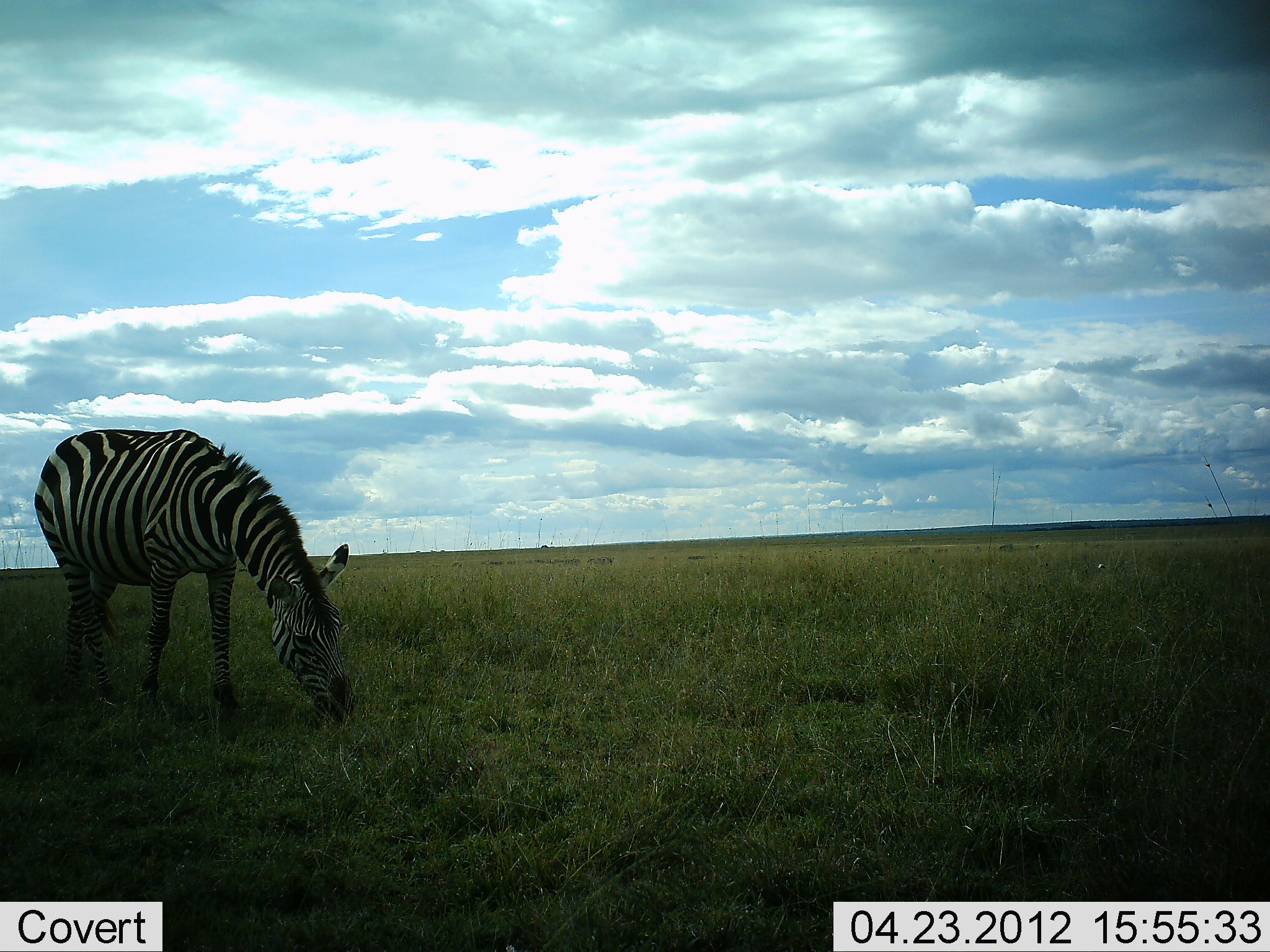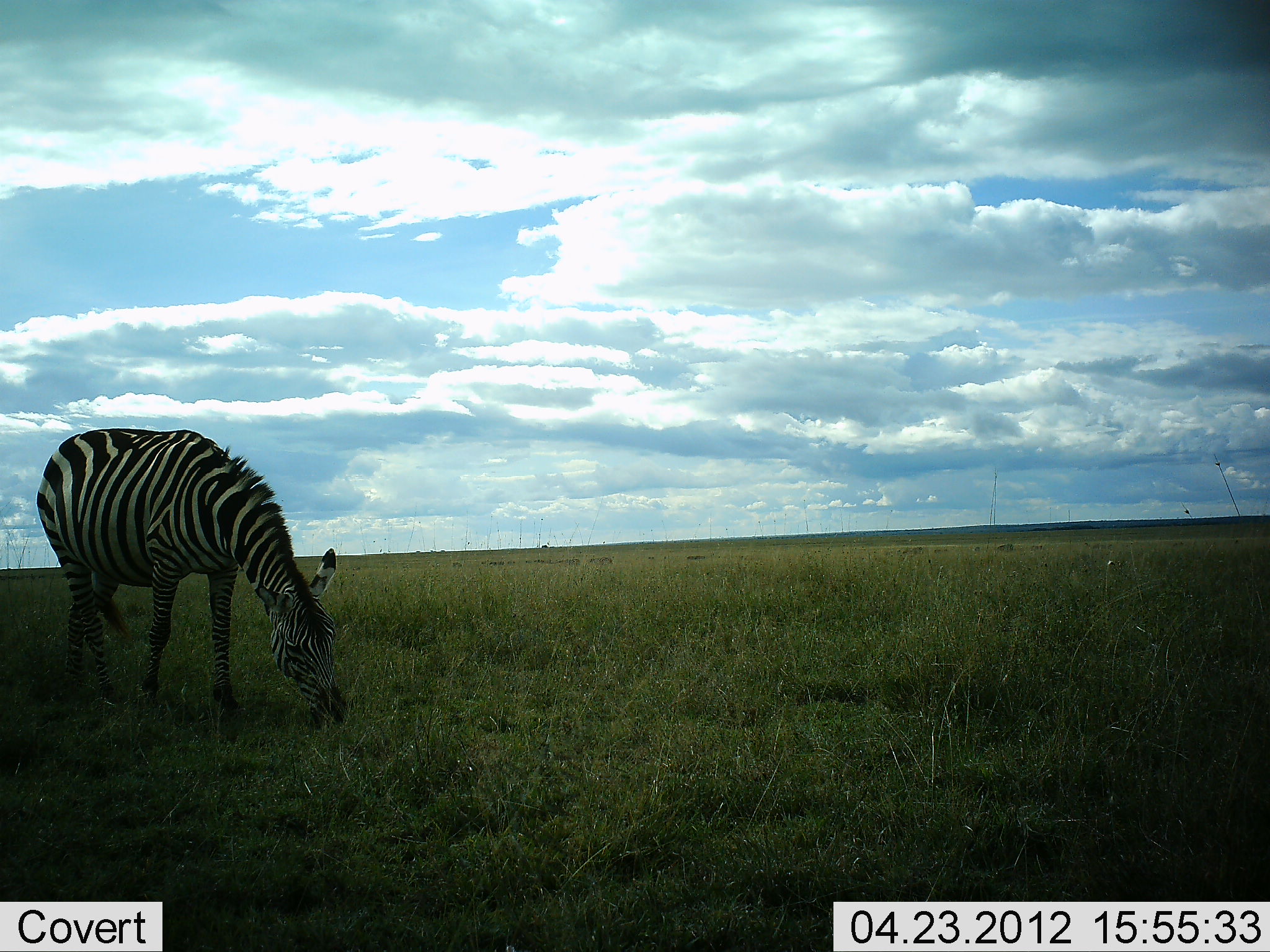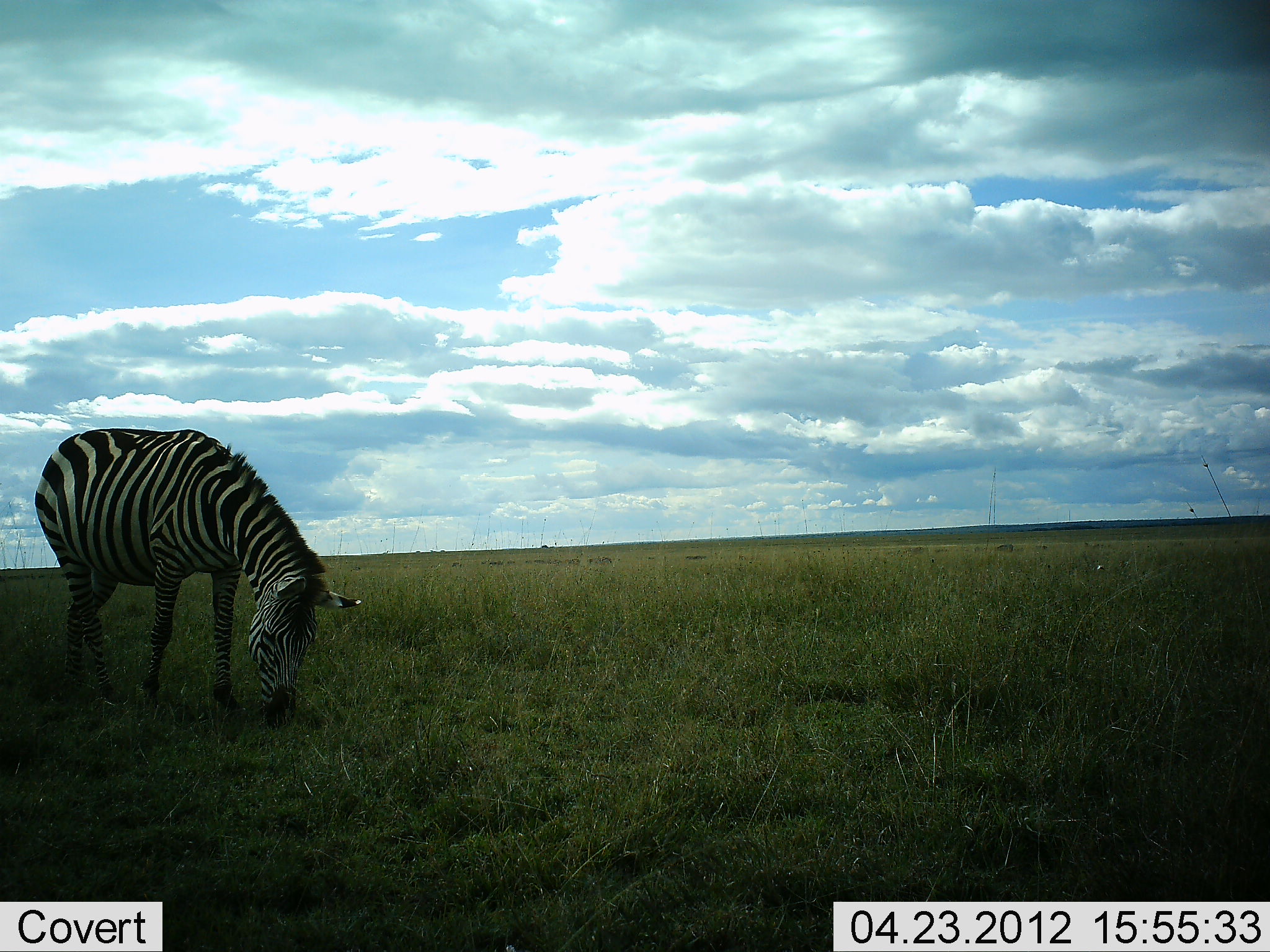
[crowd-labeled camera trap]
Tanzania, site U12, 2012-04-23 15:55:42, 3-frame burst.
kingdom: Animalia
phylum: Chordata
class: Mammalia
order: Perissodactyla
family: Equidae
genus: Equus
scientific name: Equus quagga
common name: plains zebra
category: zebra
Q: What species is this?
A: Zebra (plains zebra) (Equus quagga).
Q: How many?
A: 1.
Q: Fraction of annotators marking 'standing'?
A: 20%.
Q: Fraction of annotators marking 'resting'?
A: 0%.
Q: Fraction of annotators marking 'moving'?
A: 0%.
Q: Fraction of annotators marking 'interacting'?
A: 0%.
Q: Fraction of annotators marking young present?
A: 0%.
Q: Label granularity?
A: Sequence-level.